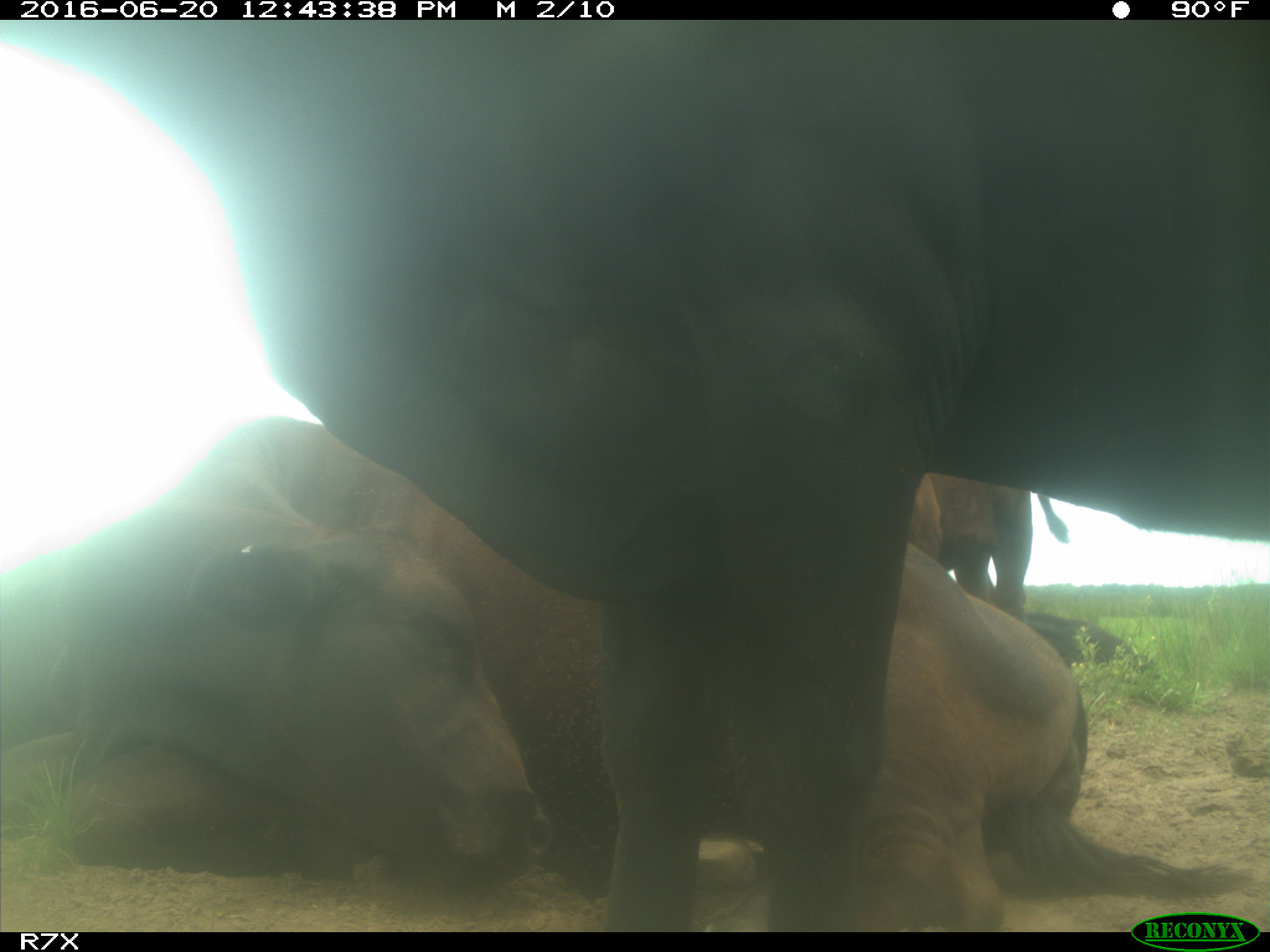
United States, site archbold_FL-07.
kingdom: Animalia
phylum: Chordata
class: Mammalia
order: Artiodactyla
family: Bovidae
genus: Bos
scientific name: Bos taurus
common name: domestic cow